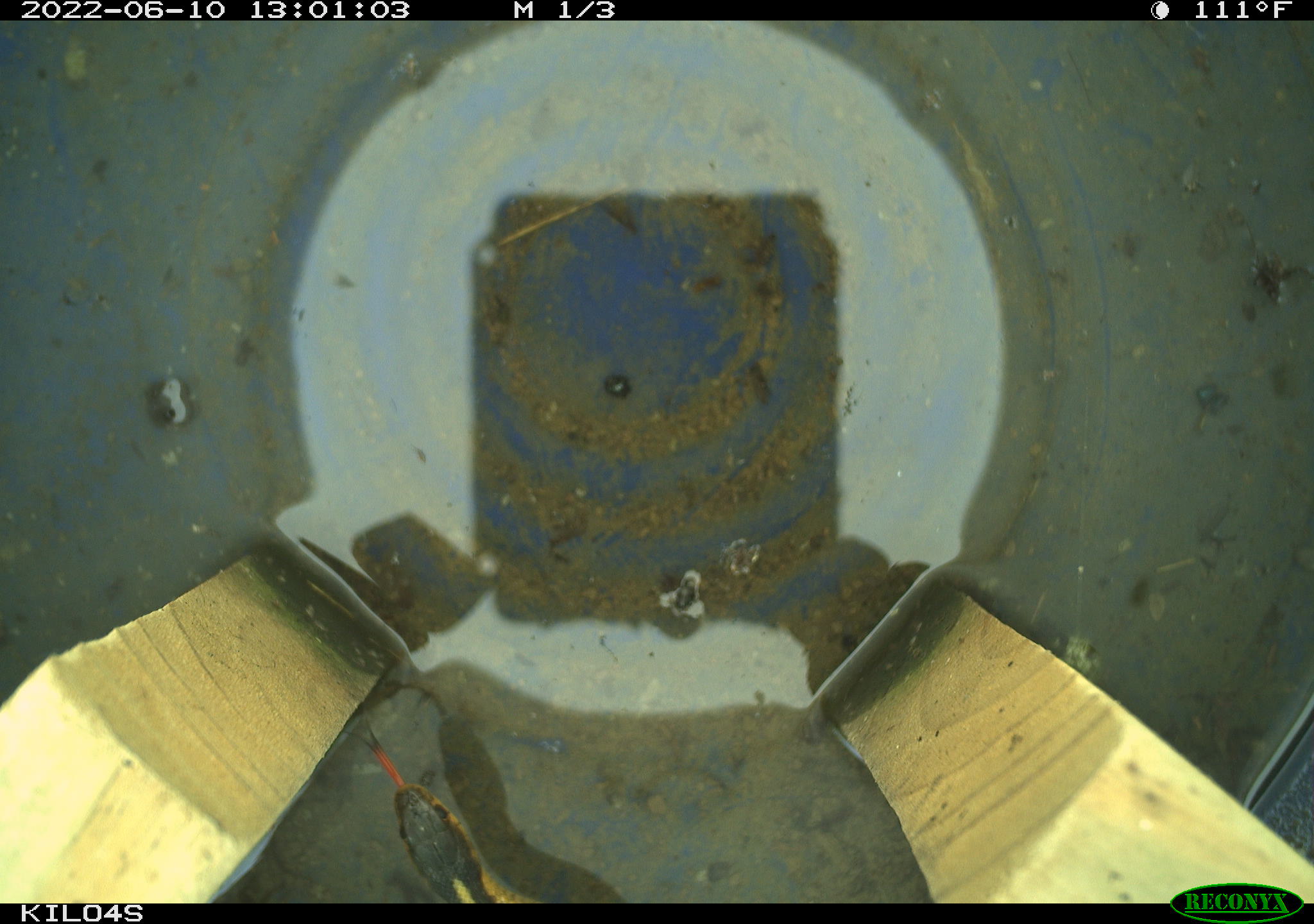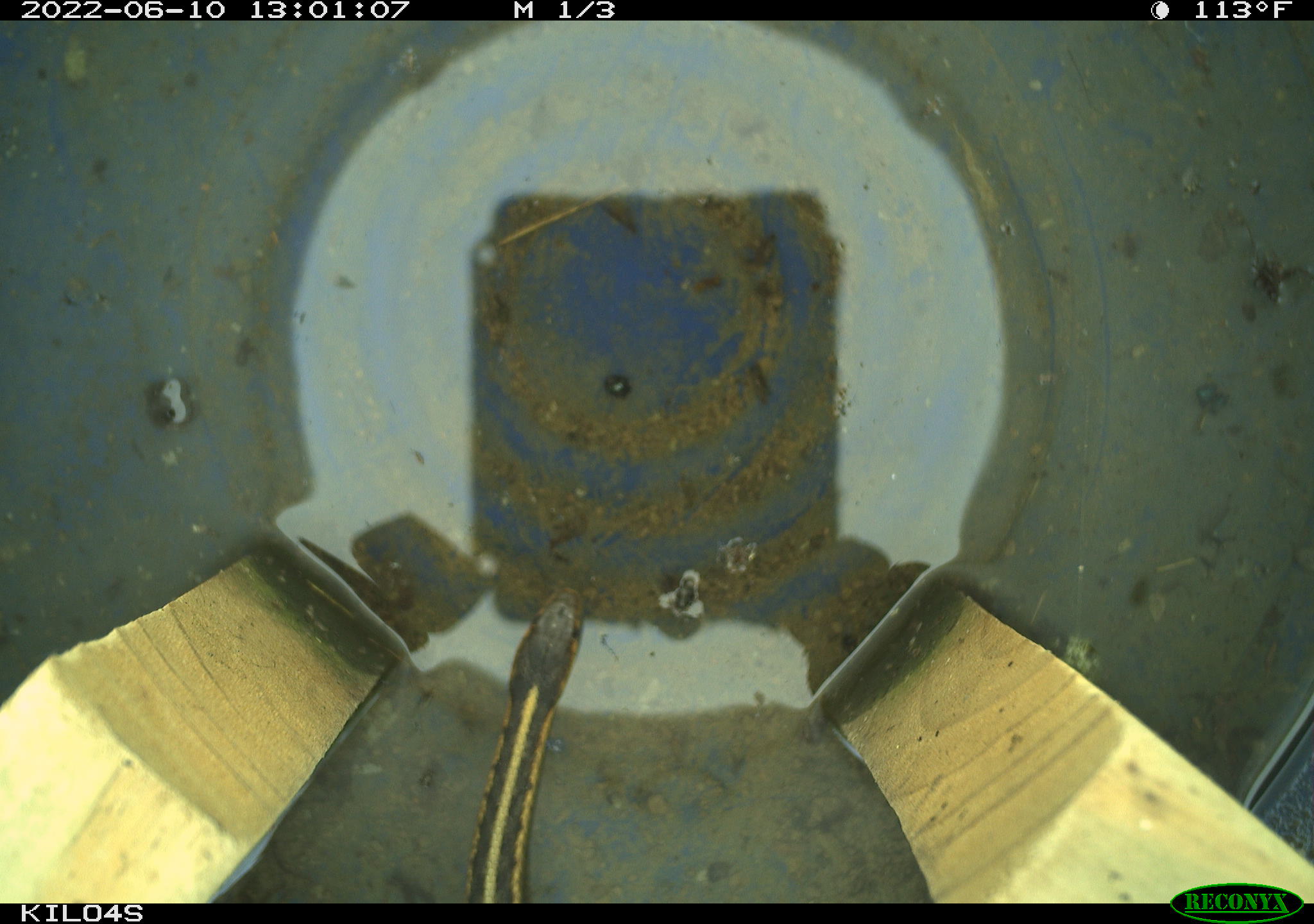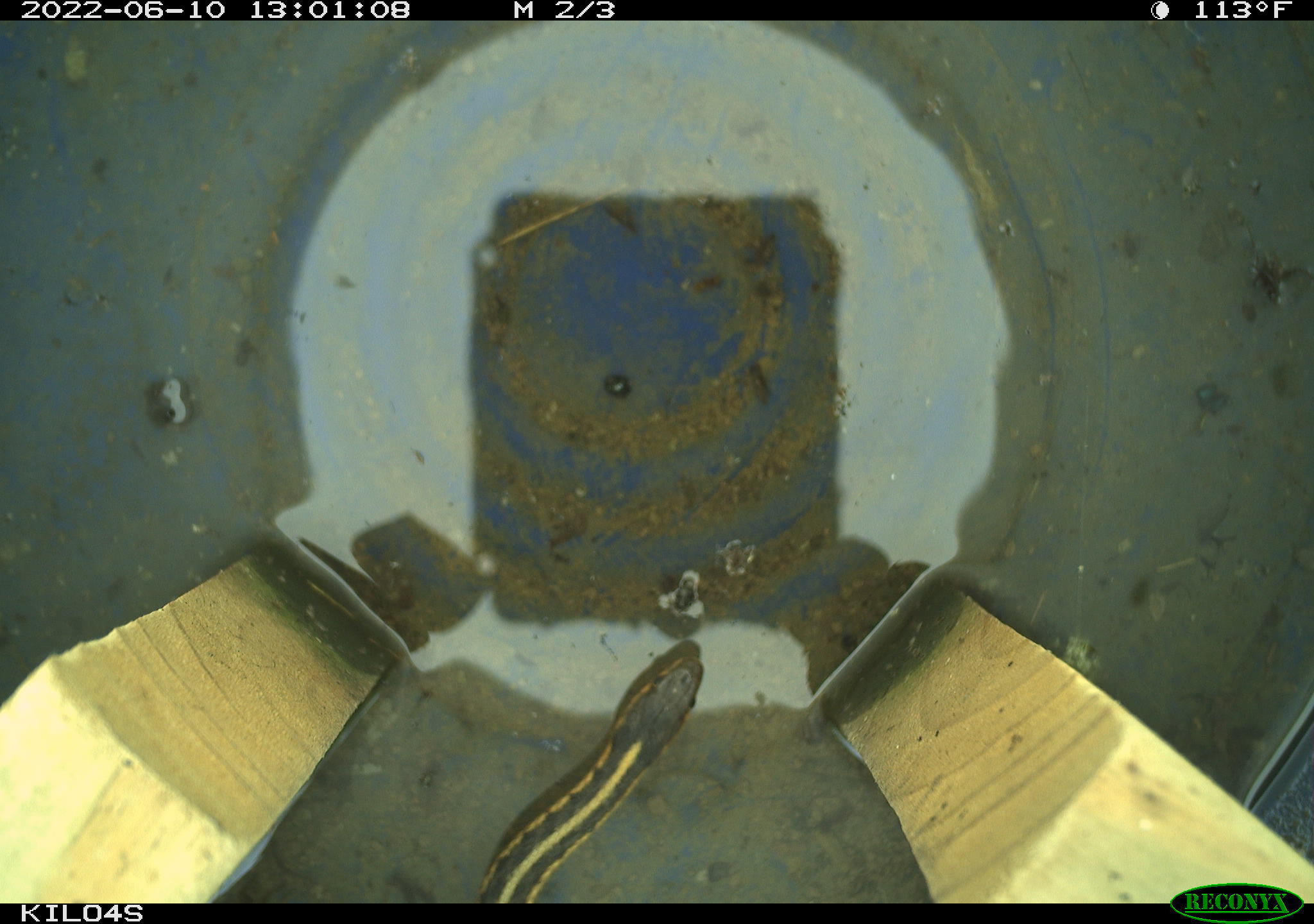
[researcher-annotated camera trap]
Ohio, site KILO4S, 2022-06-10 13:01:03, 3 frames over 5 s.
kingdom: Animalia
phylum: Chordata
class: Reptilia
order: Squamata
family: Colubridae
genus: Thamnophis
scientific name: Thamnophis sirtalis sirtalis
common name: eastern gartersnake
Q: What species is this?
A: Eastern gartersnake (Thamnophis sirtalis sirtalis).